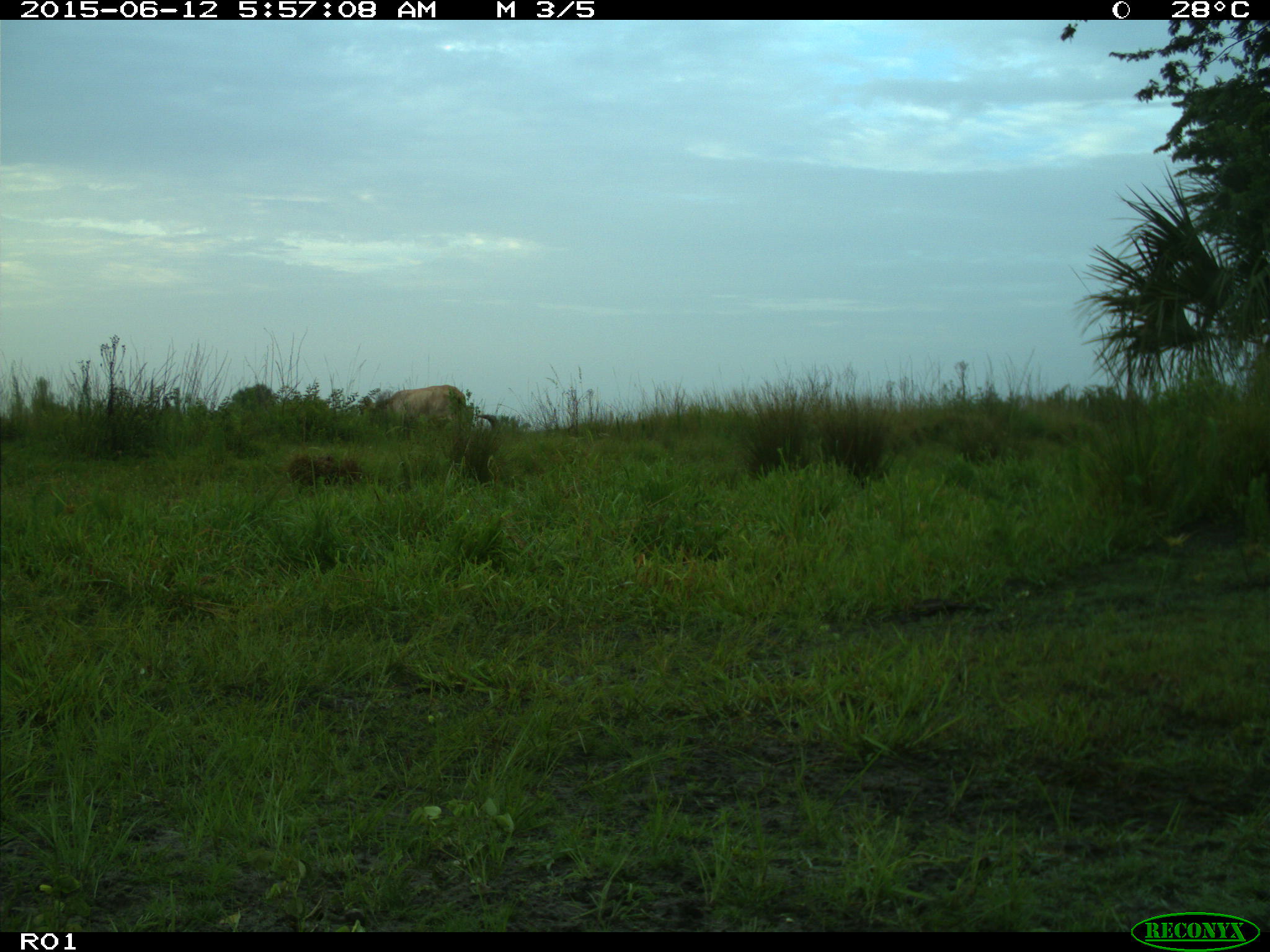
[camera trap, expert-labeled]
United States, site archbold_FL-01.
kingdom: Animalia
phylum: Chordata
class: Mammalia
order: Artiodactyla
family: Bovidae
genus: Bos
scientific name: Bos taurus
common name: domestic cow